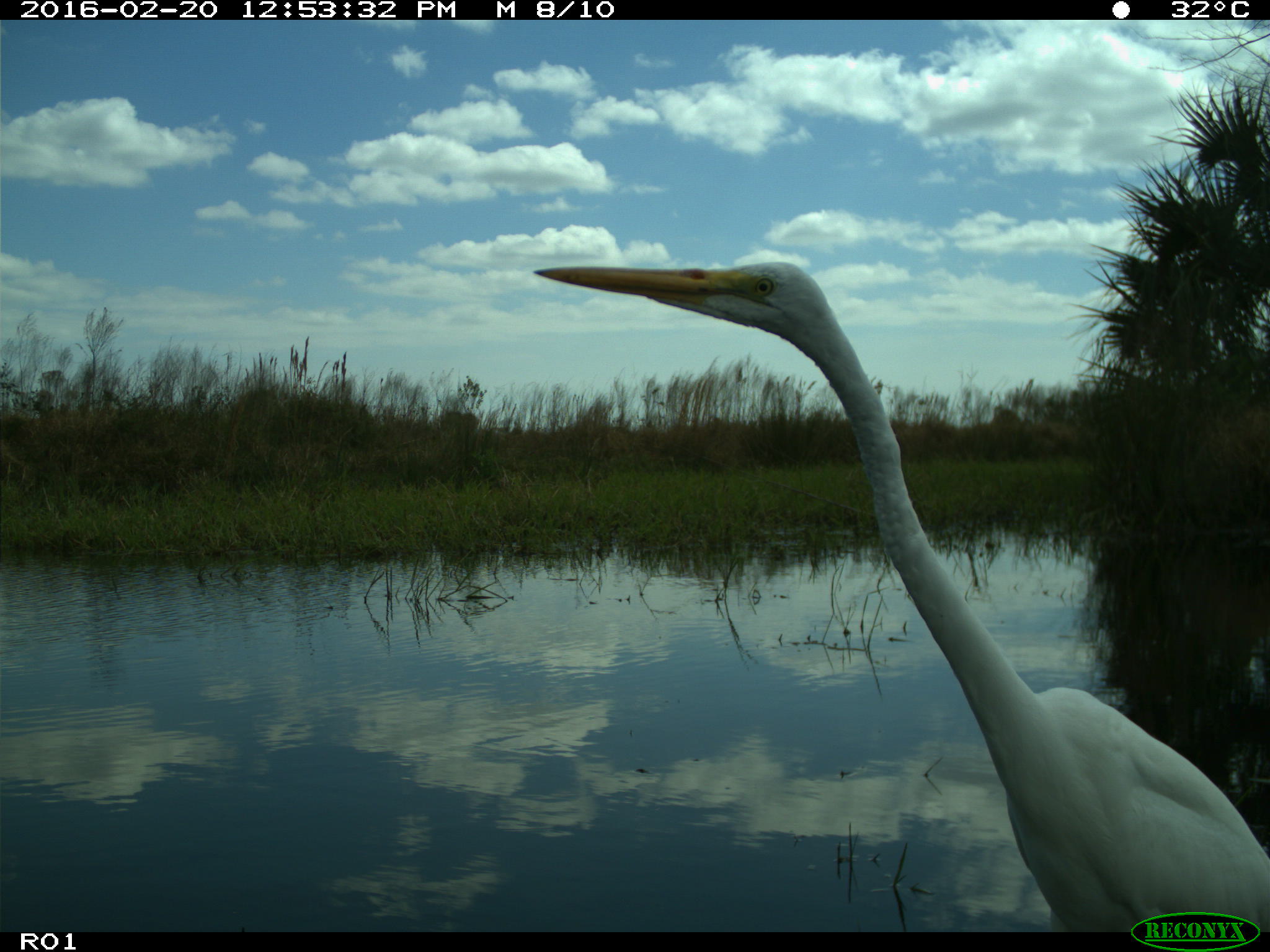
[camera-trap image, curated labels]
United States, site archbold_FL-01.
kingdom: Animalia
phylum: Chordata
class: Aves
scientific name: Aves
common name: birds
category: unidentified bird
Unidentified bird (birds) (Aves).